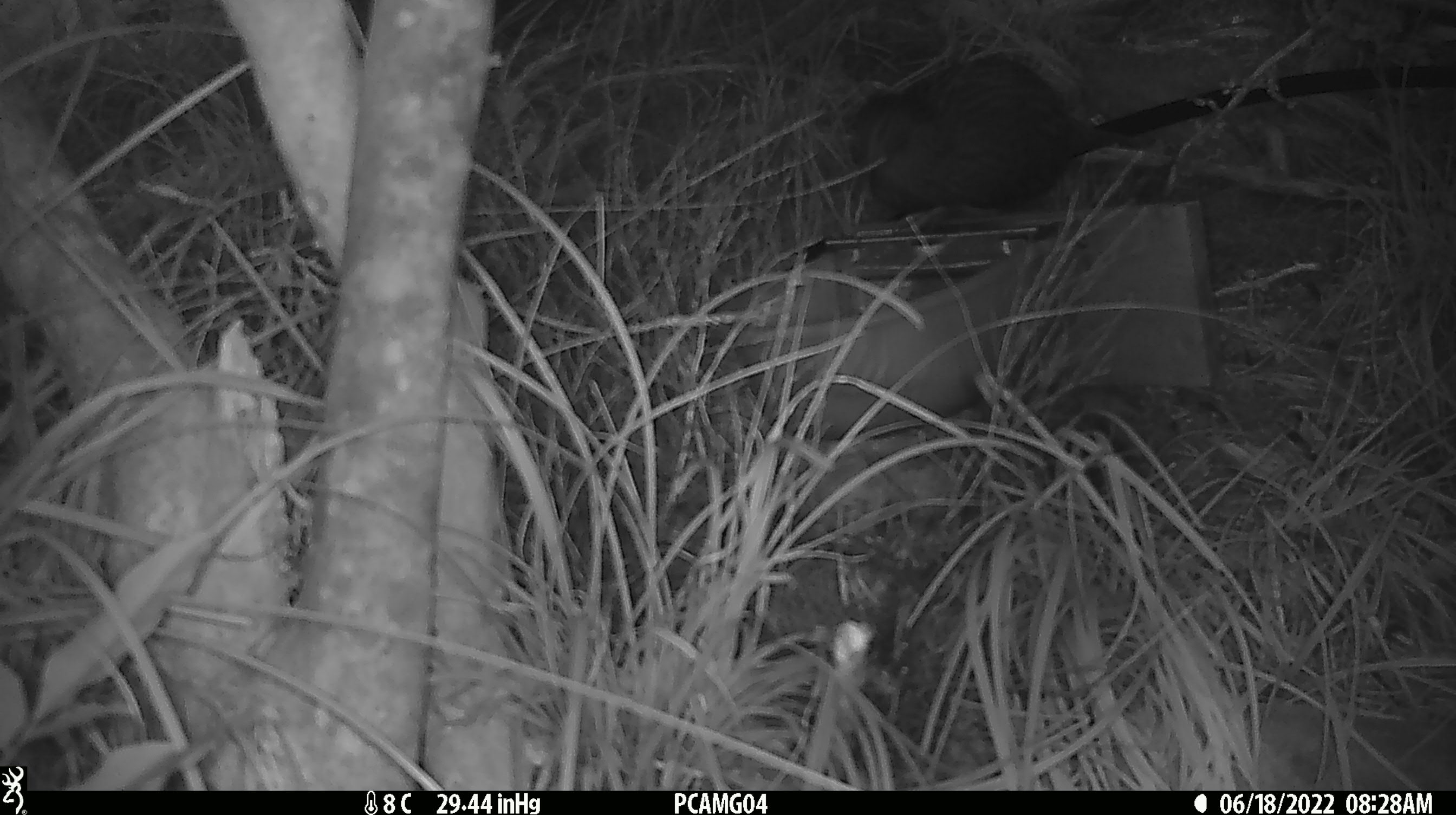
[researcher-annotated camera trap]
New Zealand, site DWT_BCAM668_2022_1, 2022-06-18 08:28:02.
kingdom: Animalia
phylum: Chordata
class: Aves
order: Gruiformes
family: Rallidae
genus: Gallirallus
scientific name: Gallirallus australis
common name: weka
Weka (Gallirallus australis).